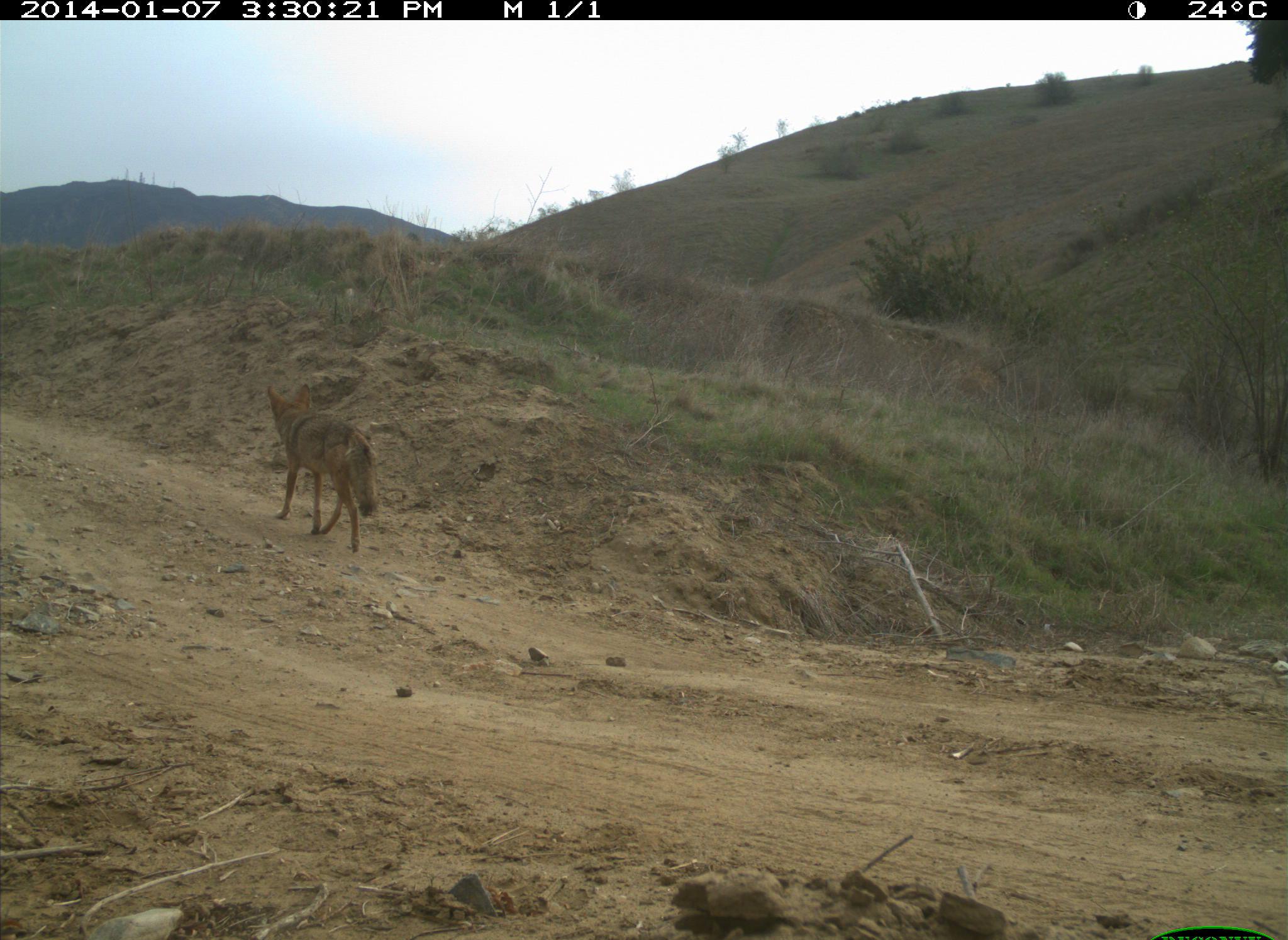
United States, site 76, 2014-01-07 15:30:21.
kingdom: Animalia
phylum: Chordata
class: Mammalia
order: Carnivora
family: Canidae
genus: Canis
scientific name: Canis latrans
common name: coyote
Coyote (Canis latrans).